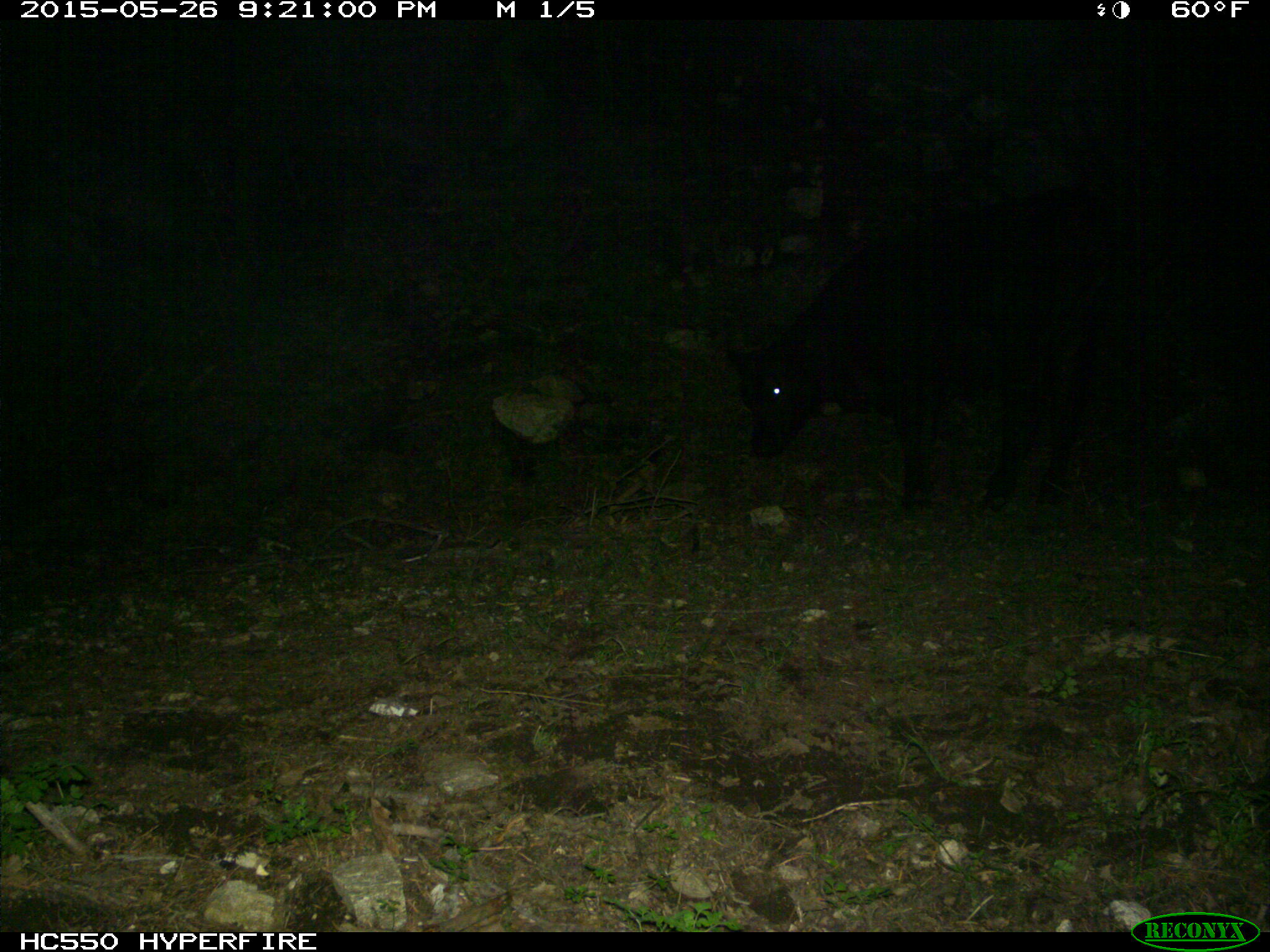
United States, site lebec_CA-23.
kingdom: Animalia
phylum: Chordata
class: Mammalia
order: Artiodactyla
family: Bovidae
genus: Bos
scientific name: Bos taurus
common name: domestic cow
Bos taurus (domestic cow).